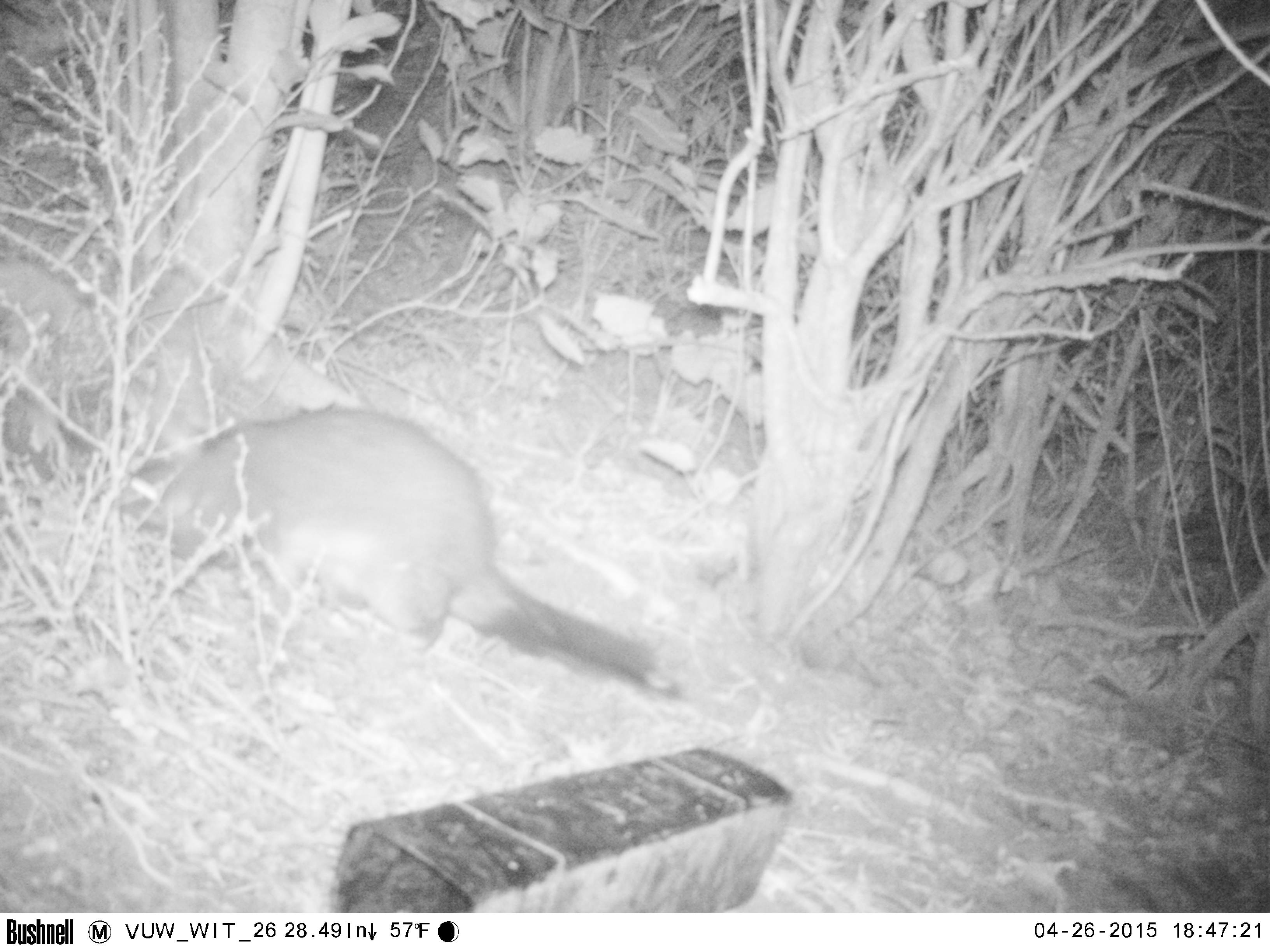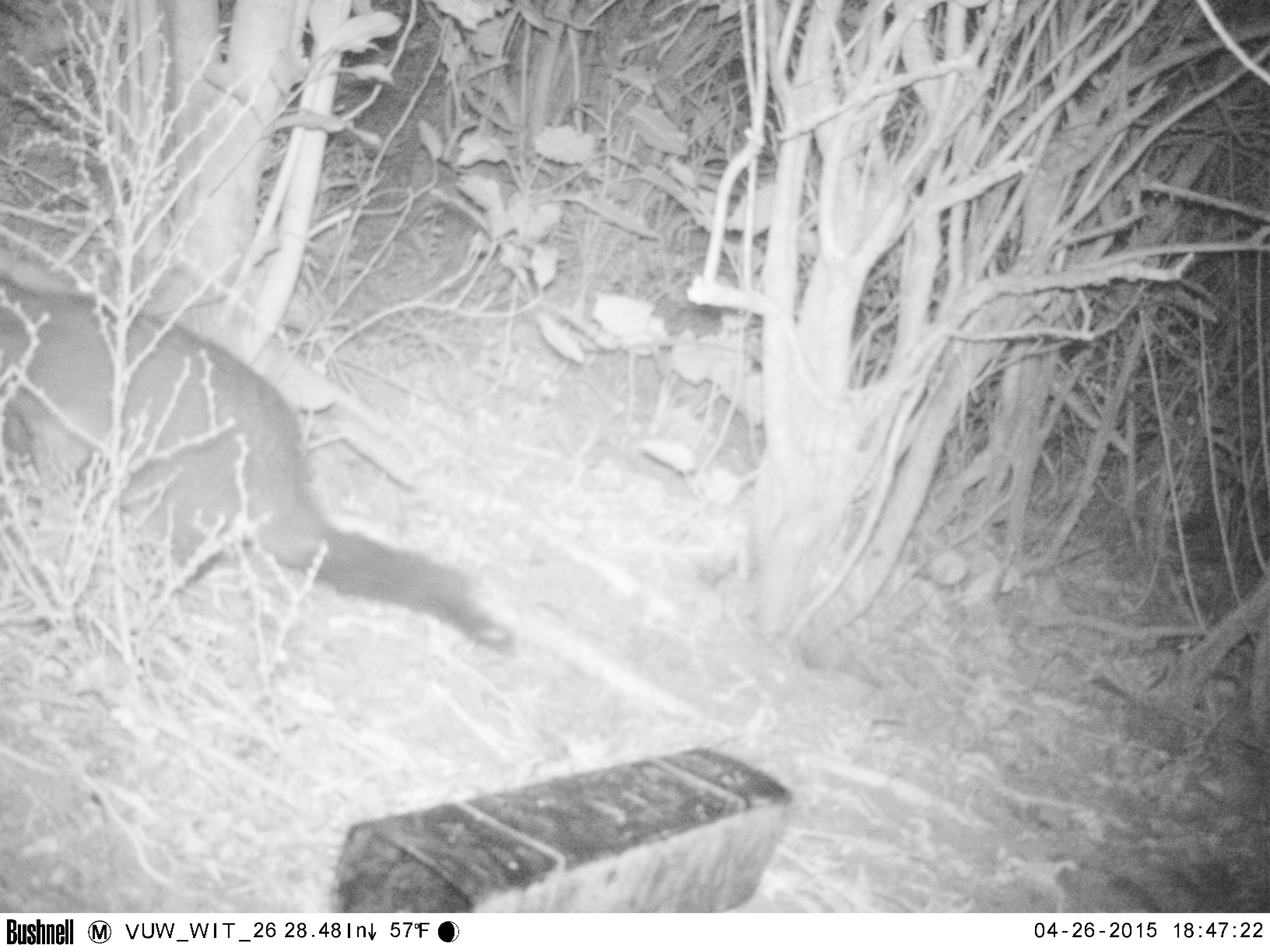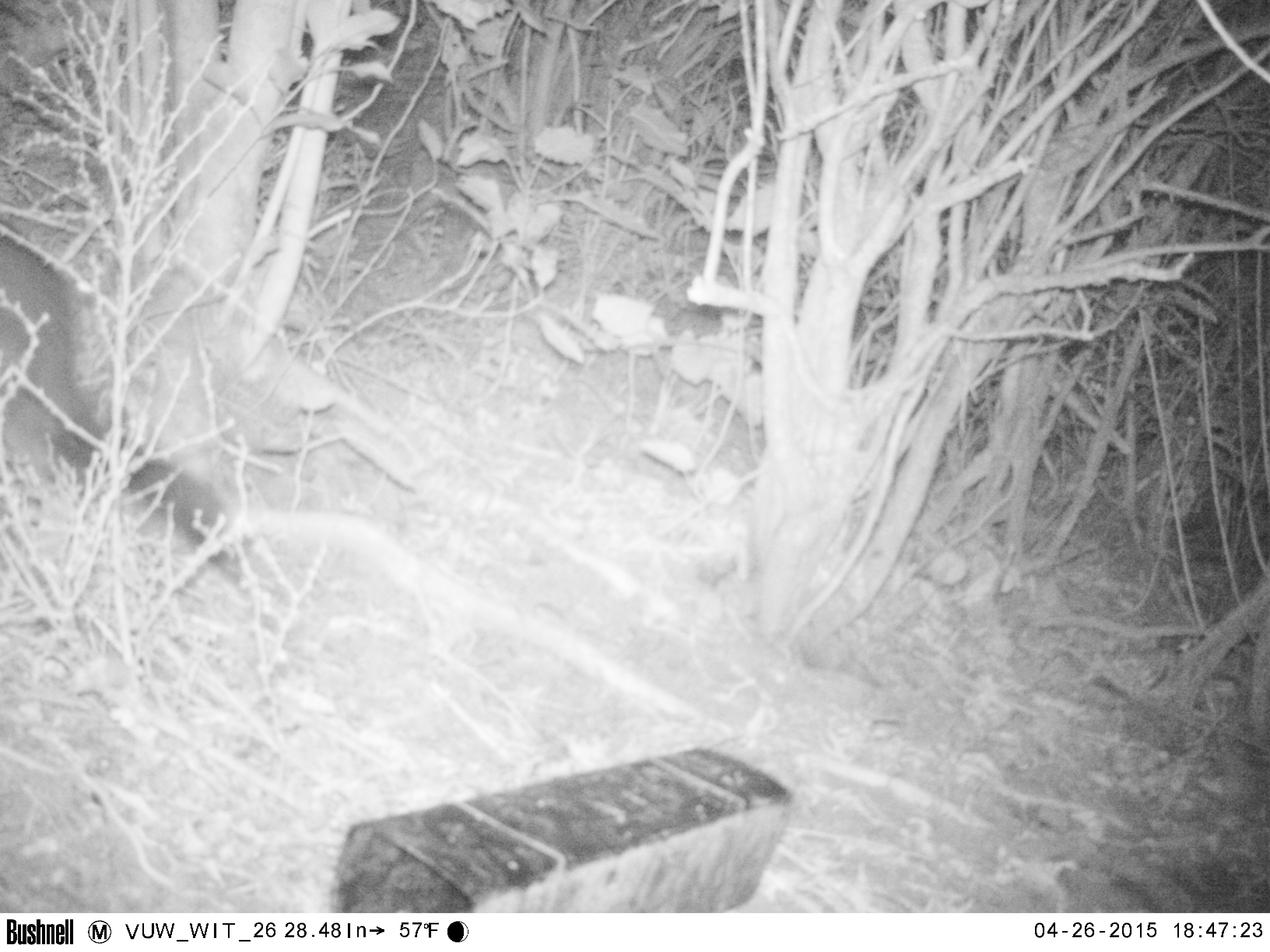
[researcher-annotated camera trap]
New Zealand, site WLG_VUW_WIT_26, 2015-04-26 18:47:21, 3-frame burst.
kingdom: Animalia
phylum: Chordata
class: Mammalia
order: Diprotodontia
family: Phalangeridae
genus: Trichosurus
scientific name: Trichosurus vulpecula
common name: common brushtail possum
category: possum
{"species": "possum (common brushtail possum) (Trichosurus vulpecula)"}